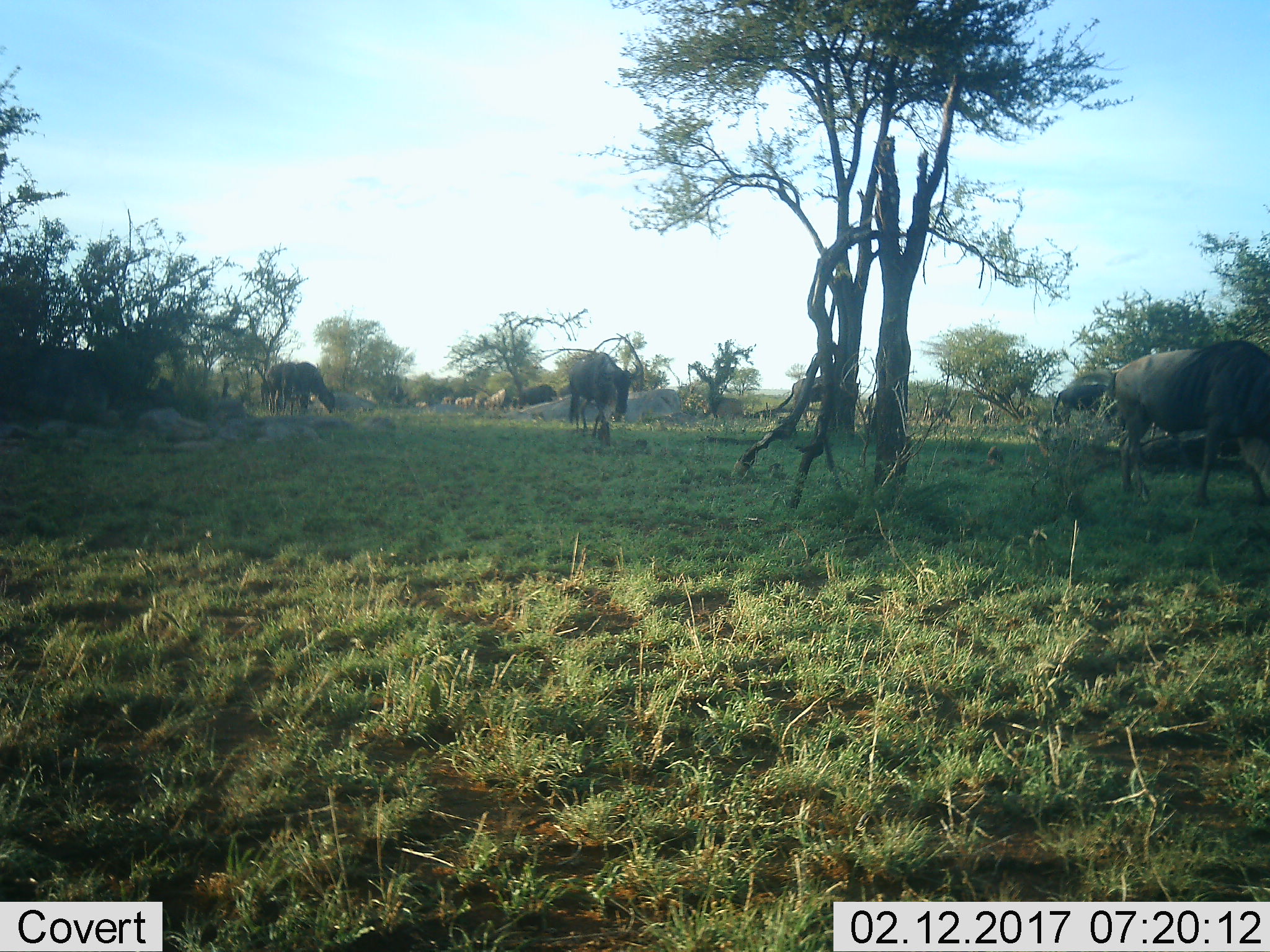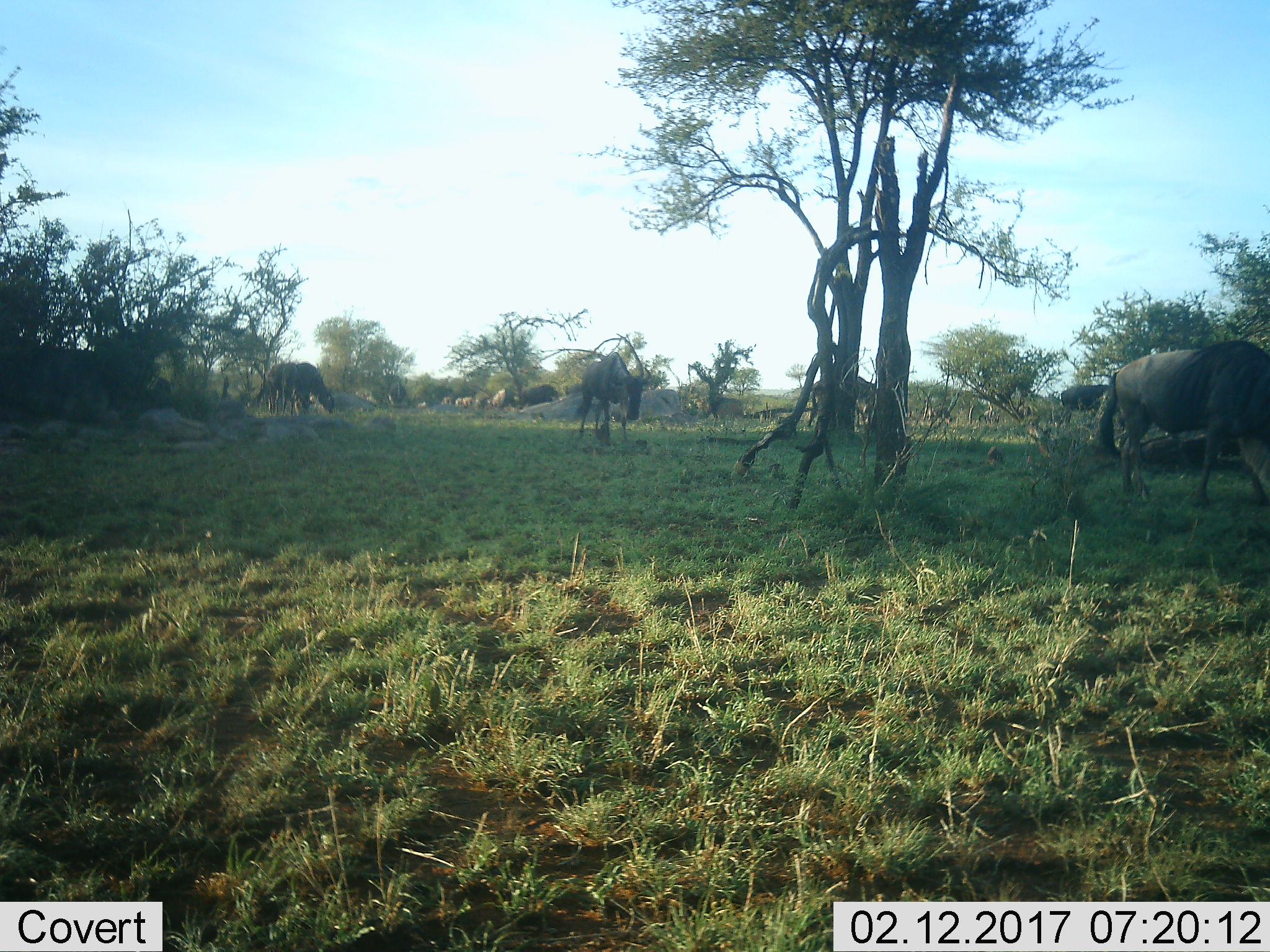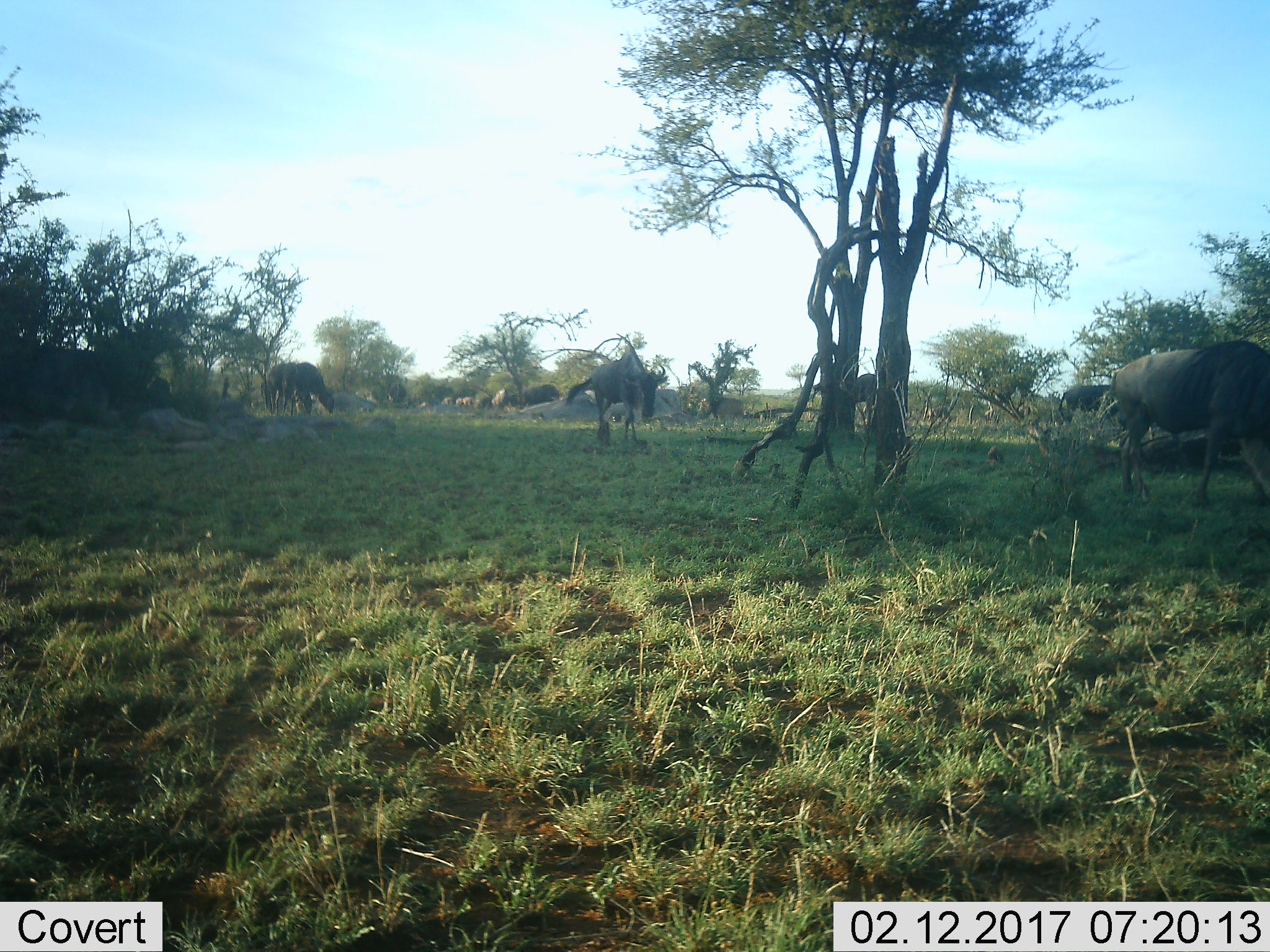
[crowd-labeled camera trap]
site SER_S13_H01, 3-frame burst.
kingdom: Animalia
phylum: Chordata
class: Mammalia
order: Artiodactyla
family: Bovidae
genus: Connochaetes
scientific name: Connochaetes taurinus taurinus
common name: blue wildebeest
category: wildebeestblue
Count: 11-50.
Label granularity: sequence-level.